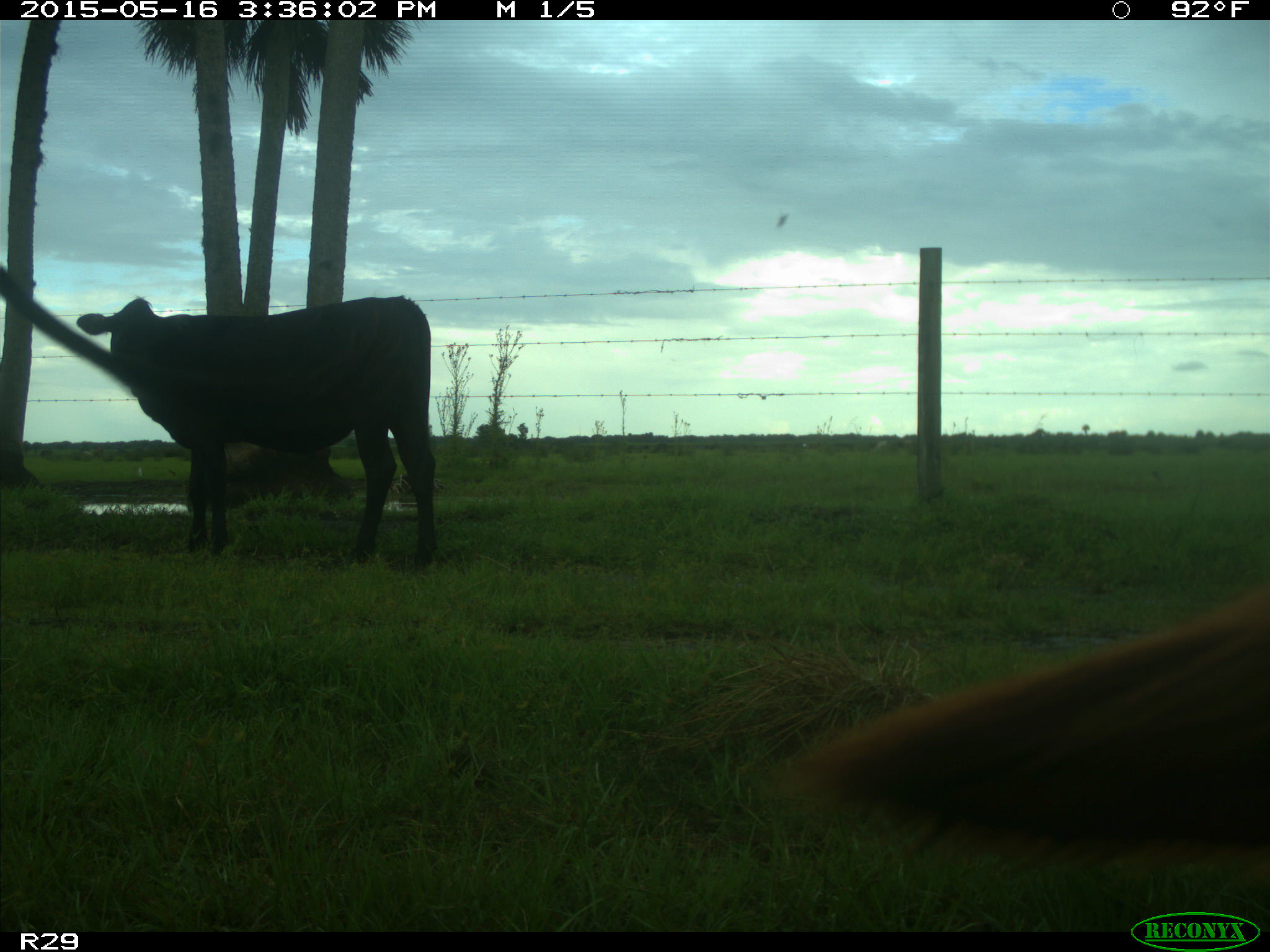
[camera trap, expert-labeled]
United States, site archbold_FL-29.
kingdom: Animalia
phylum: Chordata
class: Mammalia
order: Artiodactyla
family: Bovidae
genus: Bos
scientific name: Bos taurus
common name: domestic cow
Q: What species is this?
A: Bos taurus (domestic cow).